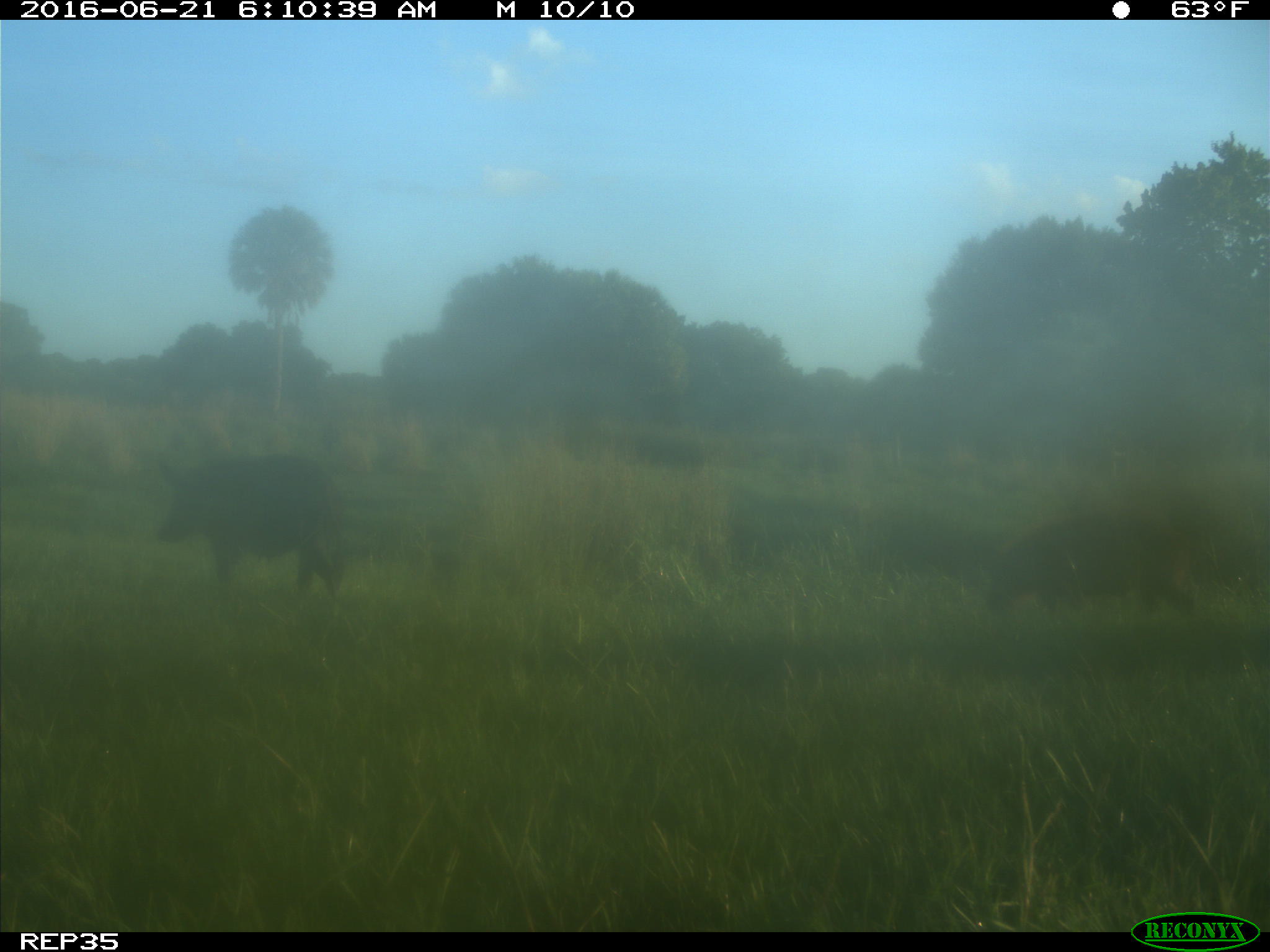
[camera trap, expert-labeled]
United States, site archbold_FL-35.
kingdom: Animalia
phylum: Chordata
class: Mammalia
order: Artiodactyla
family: Suidae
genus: Sus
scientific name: Sus scrofa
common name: wild boar